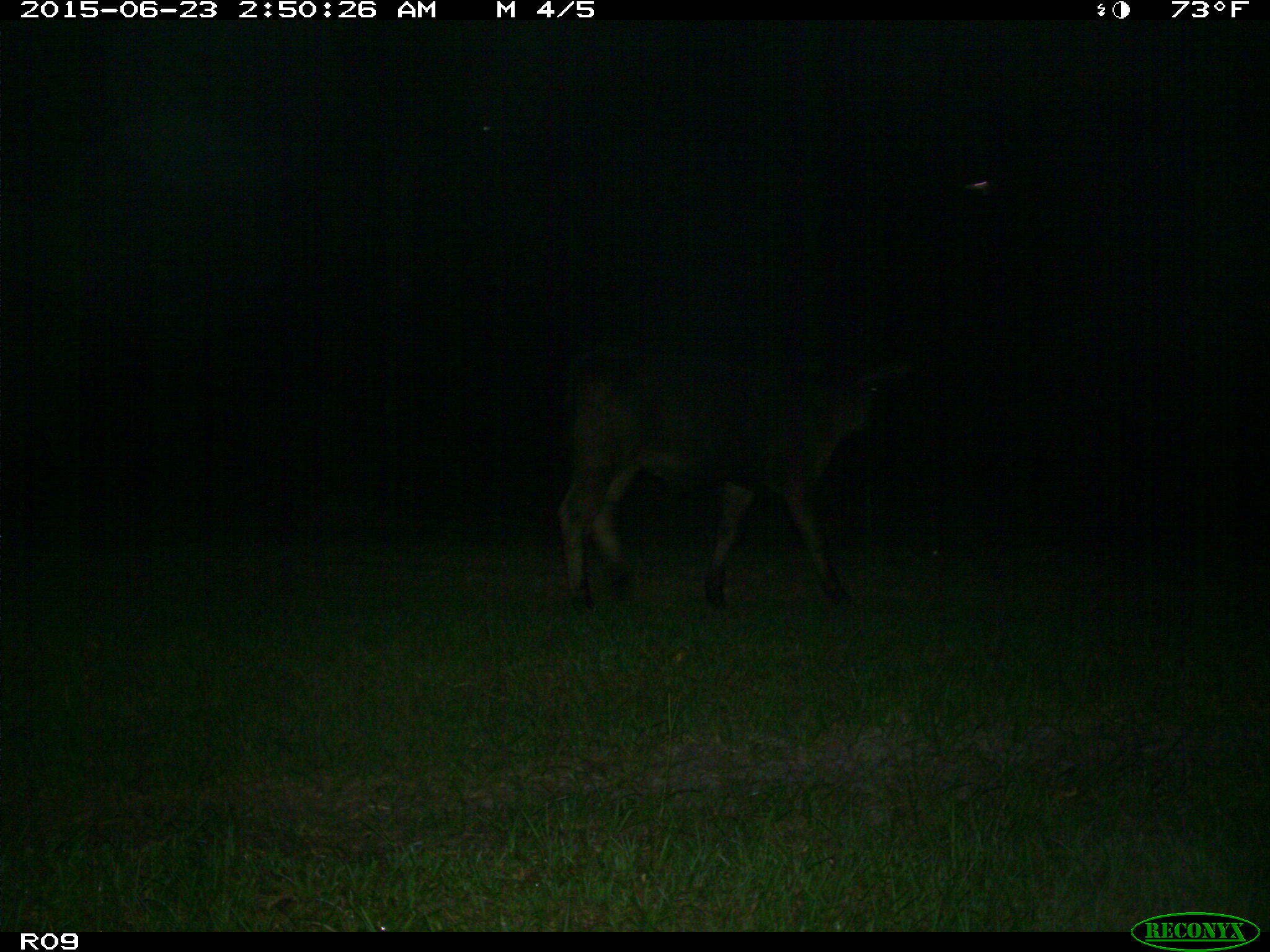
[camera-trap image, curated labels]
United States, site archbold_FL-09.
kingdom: Animalia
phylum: Chordata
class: Mammalia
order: Artiodactyla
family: Bovidae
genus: Bos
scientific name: Bos taurus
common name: domestic cow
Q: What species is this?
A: Bos taurus (domestic cow).